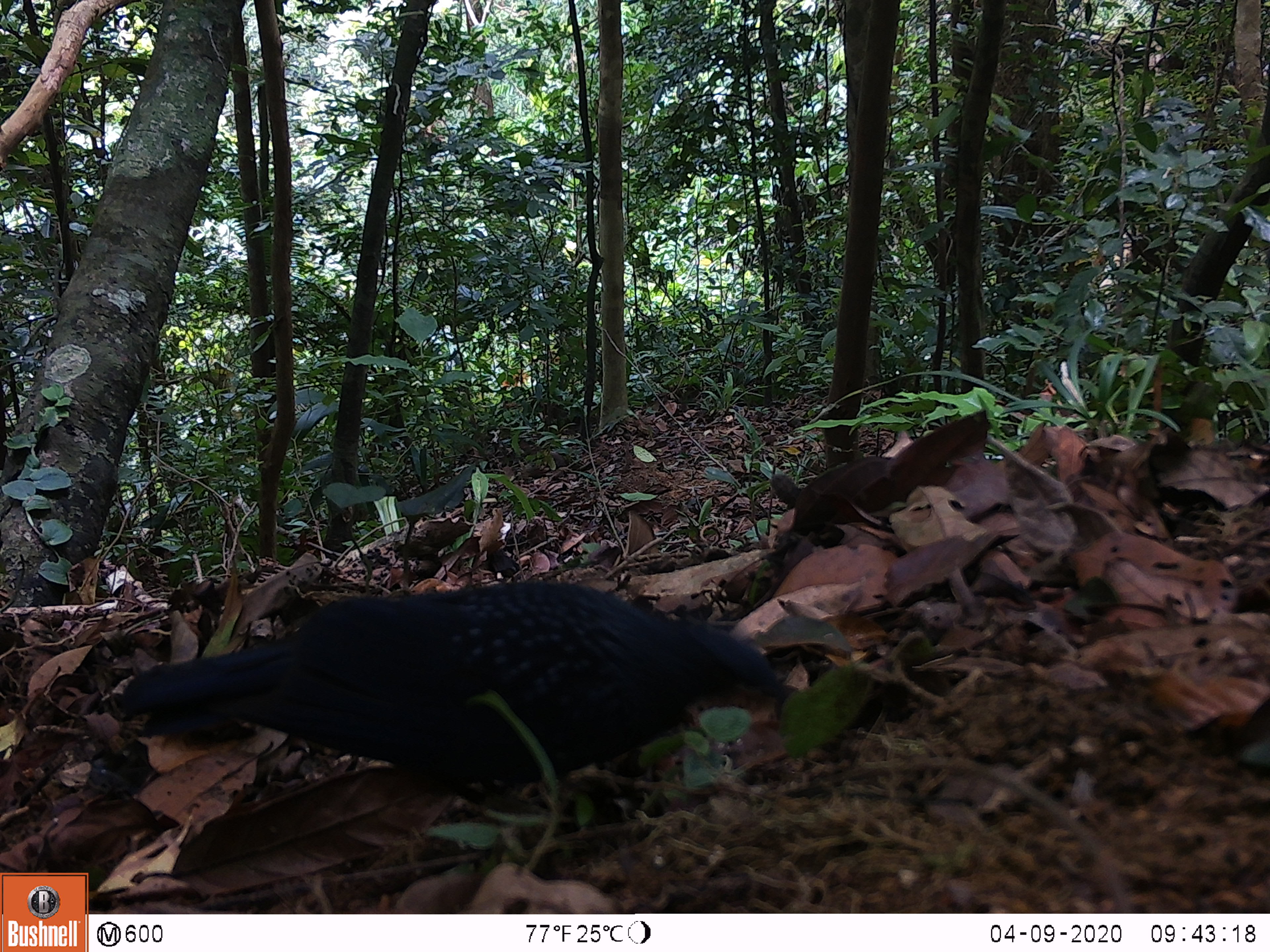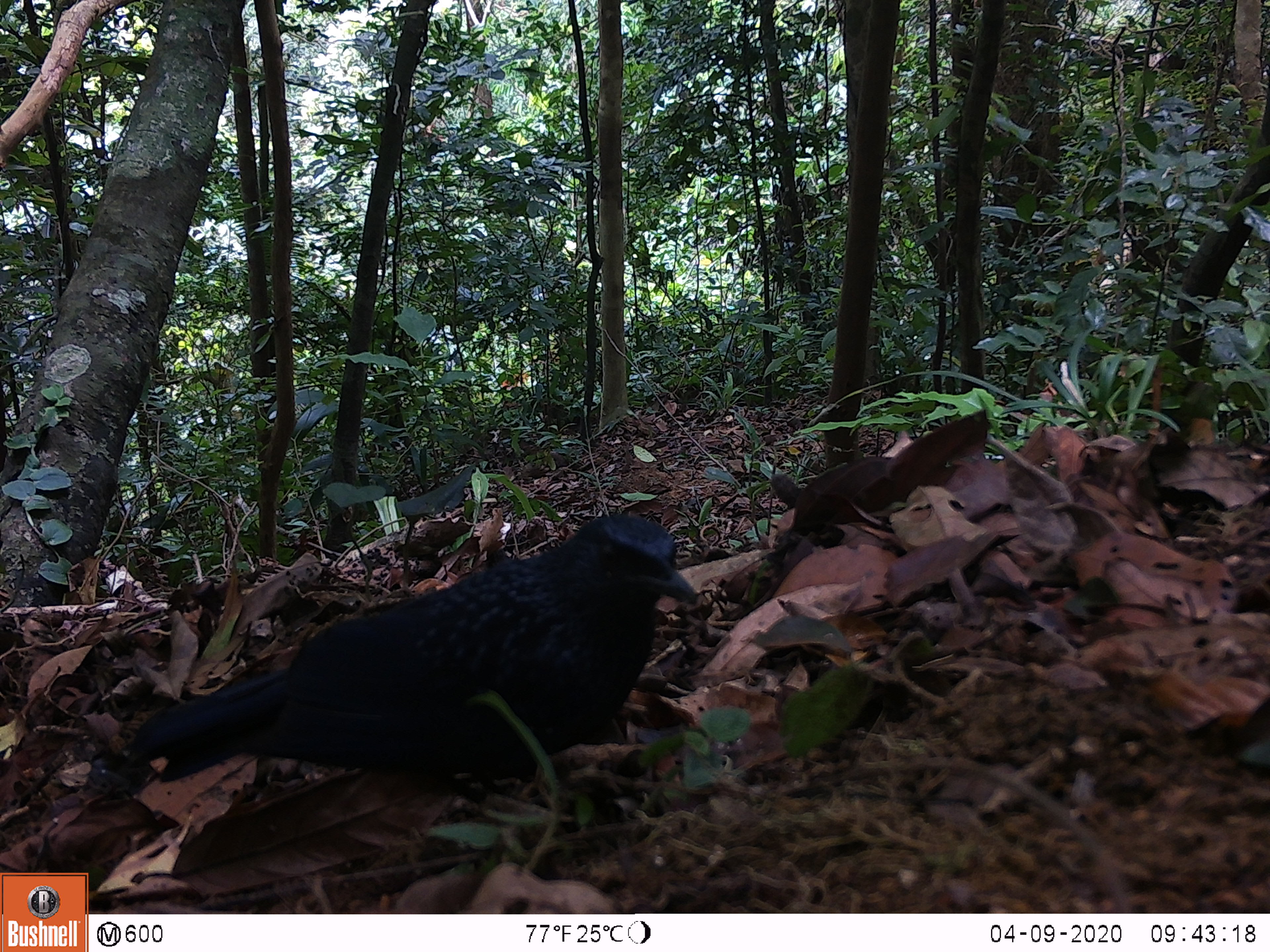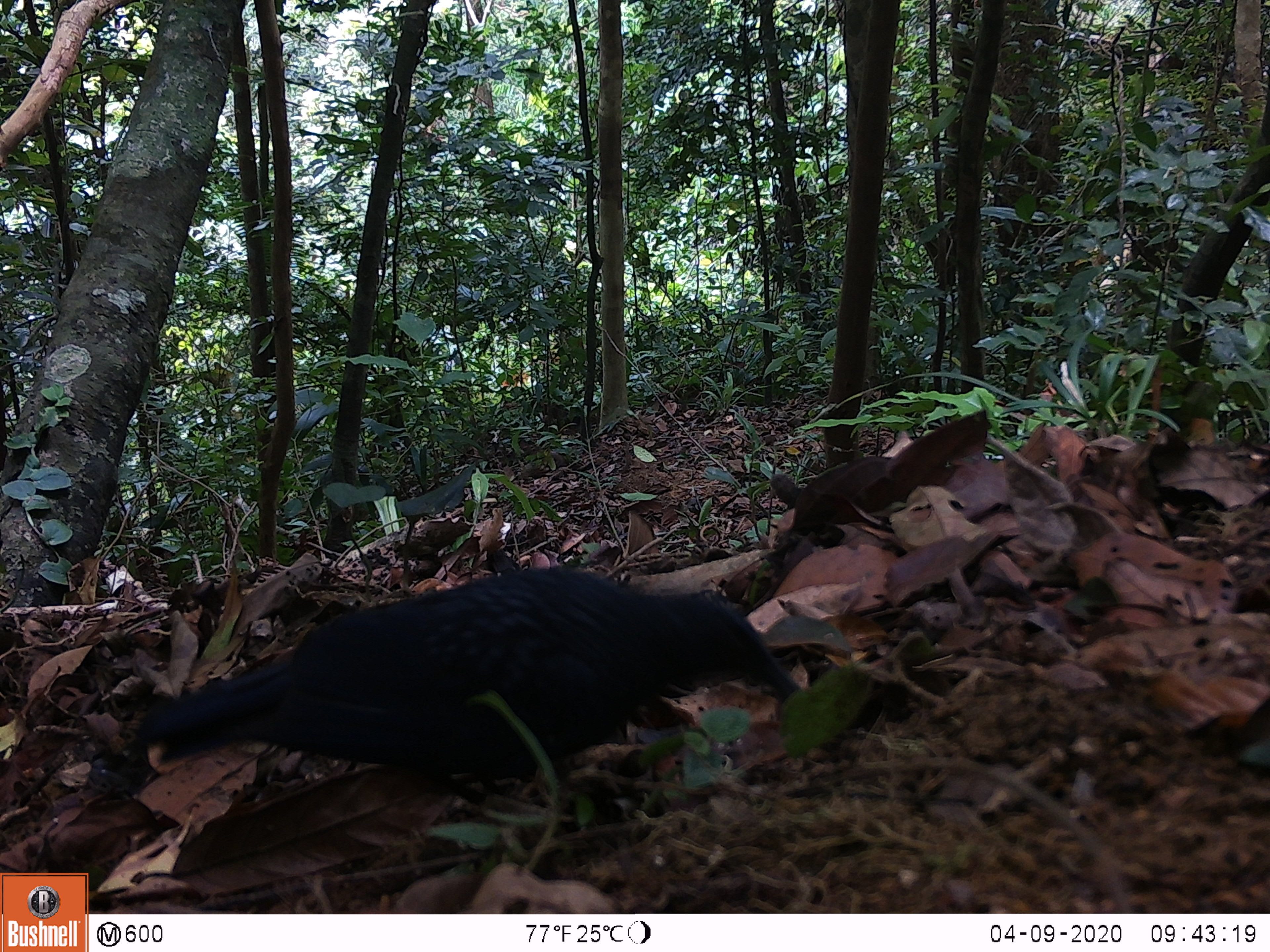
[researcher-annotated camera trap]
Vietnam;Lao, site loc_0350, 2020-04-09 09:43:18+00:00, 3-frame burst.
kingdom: Animalia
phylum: Chordata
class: Aves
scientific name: Aves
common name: bird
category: unidentified bird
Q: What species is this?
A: Unidentified bird (bird) (Aves).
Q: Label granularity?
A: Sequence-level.